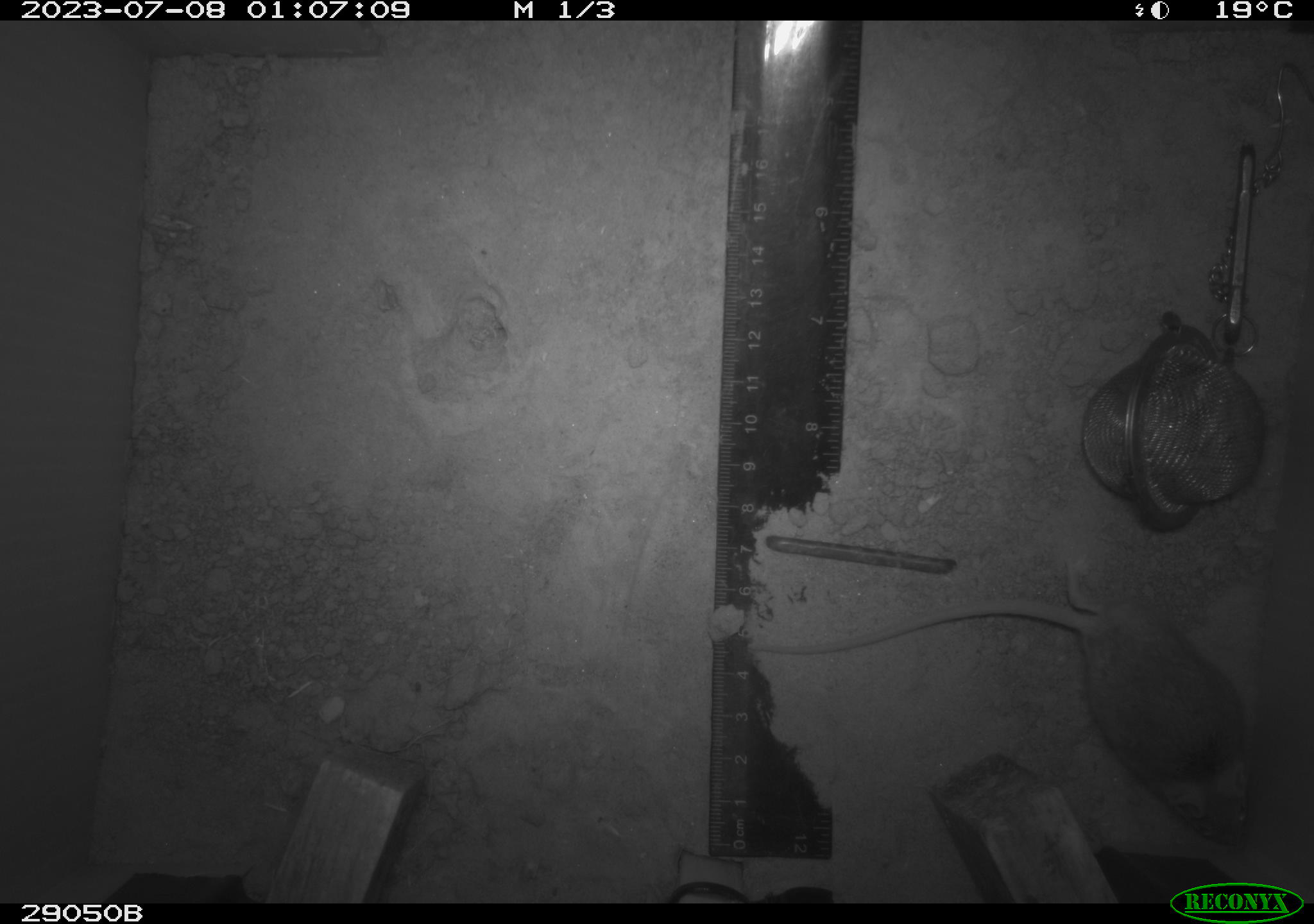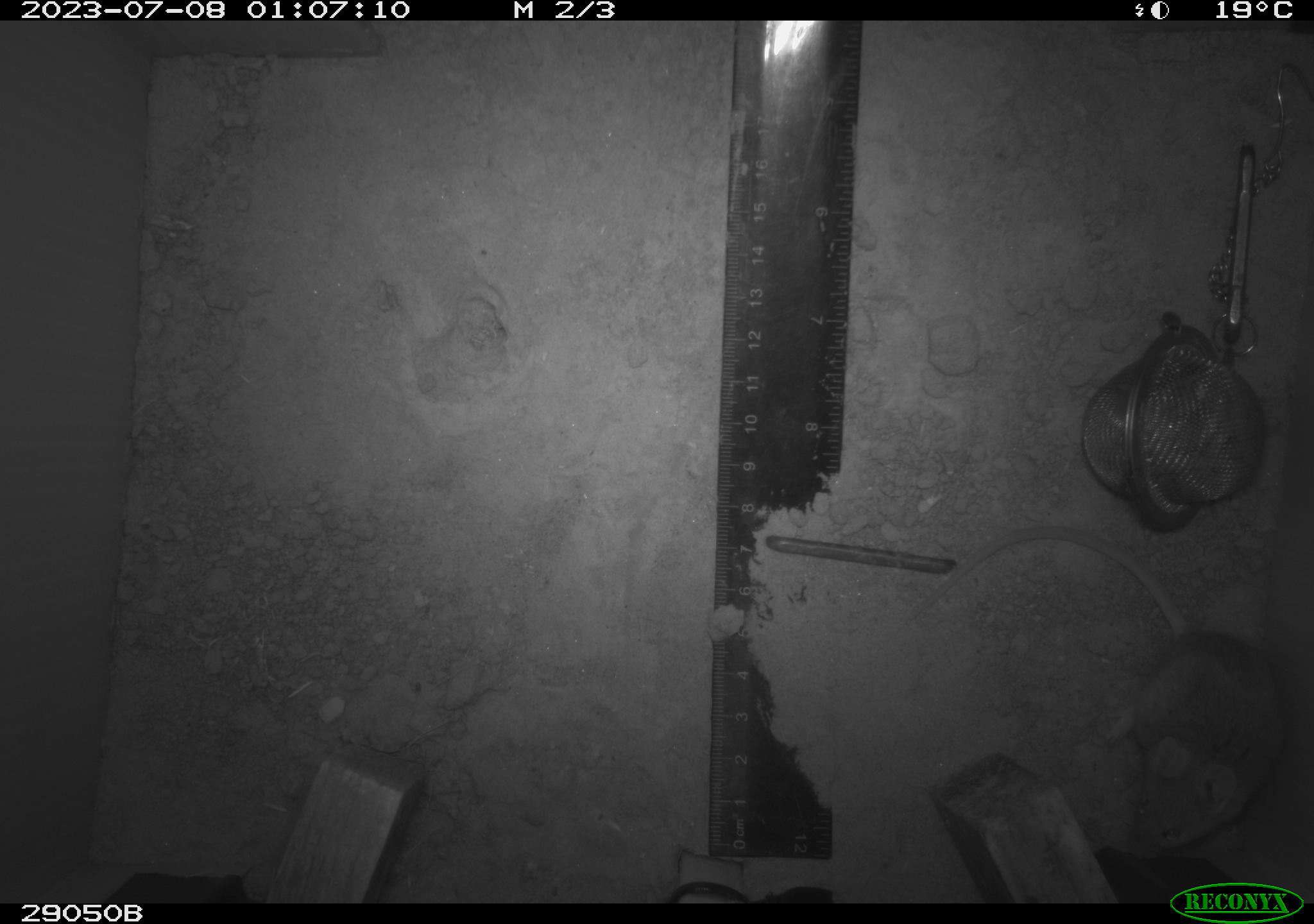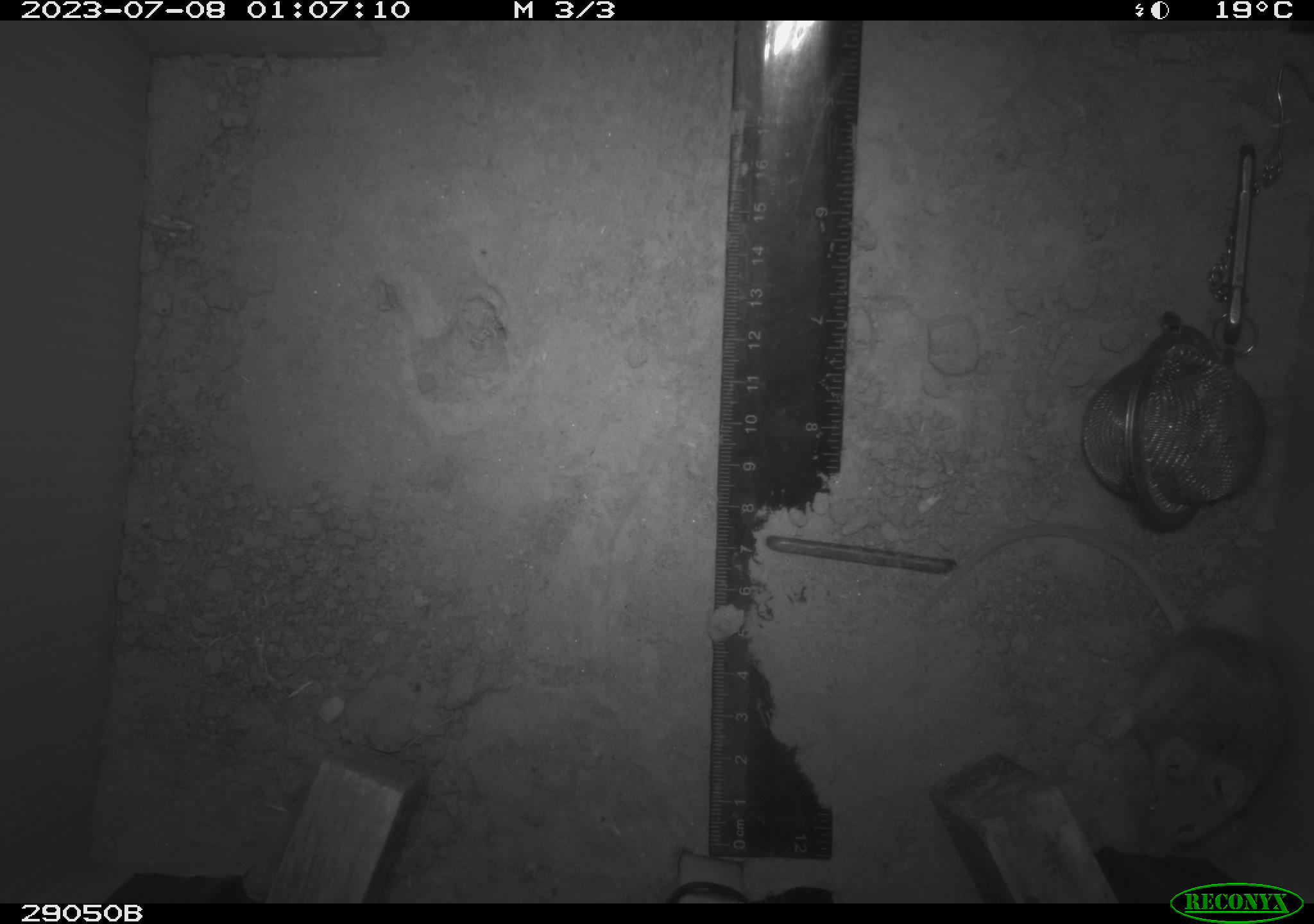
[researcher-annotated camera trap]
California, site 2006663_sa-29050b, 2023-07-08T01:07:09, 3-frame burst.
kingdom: Animalia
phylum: Chordata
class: Mammalia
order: Rodentia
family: Cricetidae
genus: Peromyscus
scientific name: Peromyscus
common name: deer mice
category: peromyscus species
Peromyscus species (deer mice) (Peromyscus).